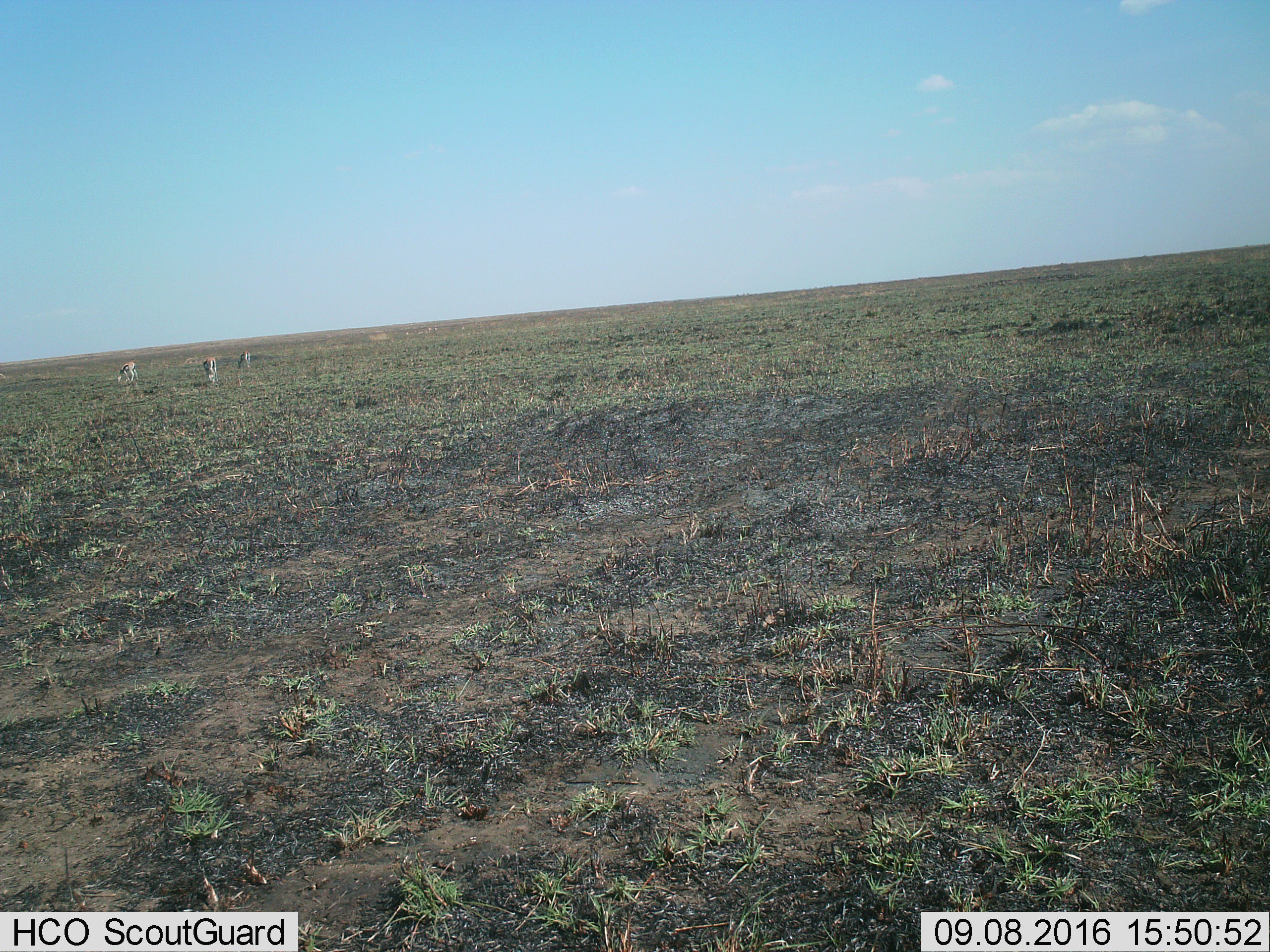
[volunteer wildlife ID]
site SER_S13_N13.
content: unidentified animal